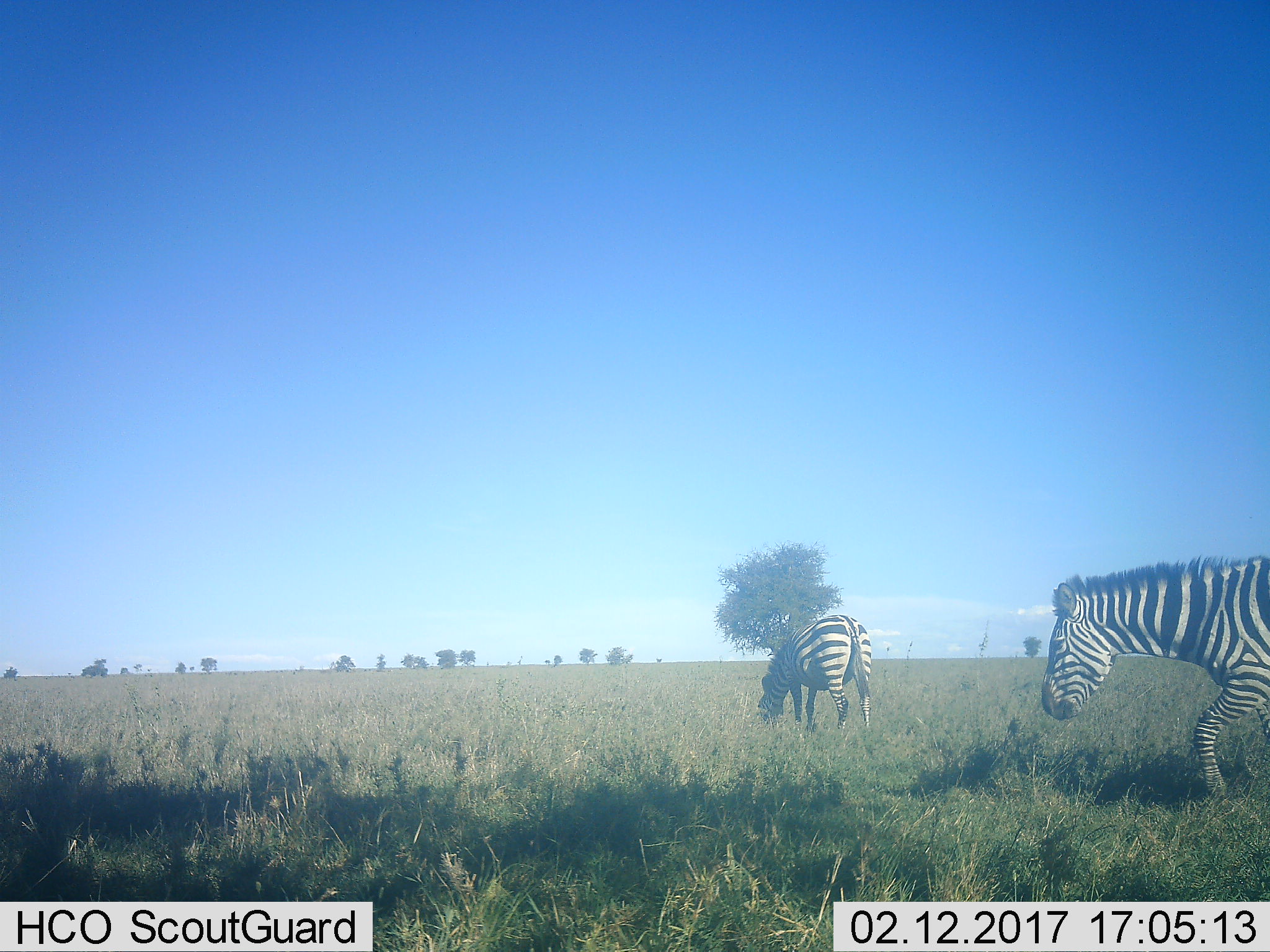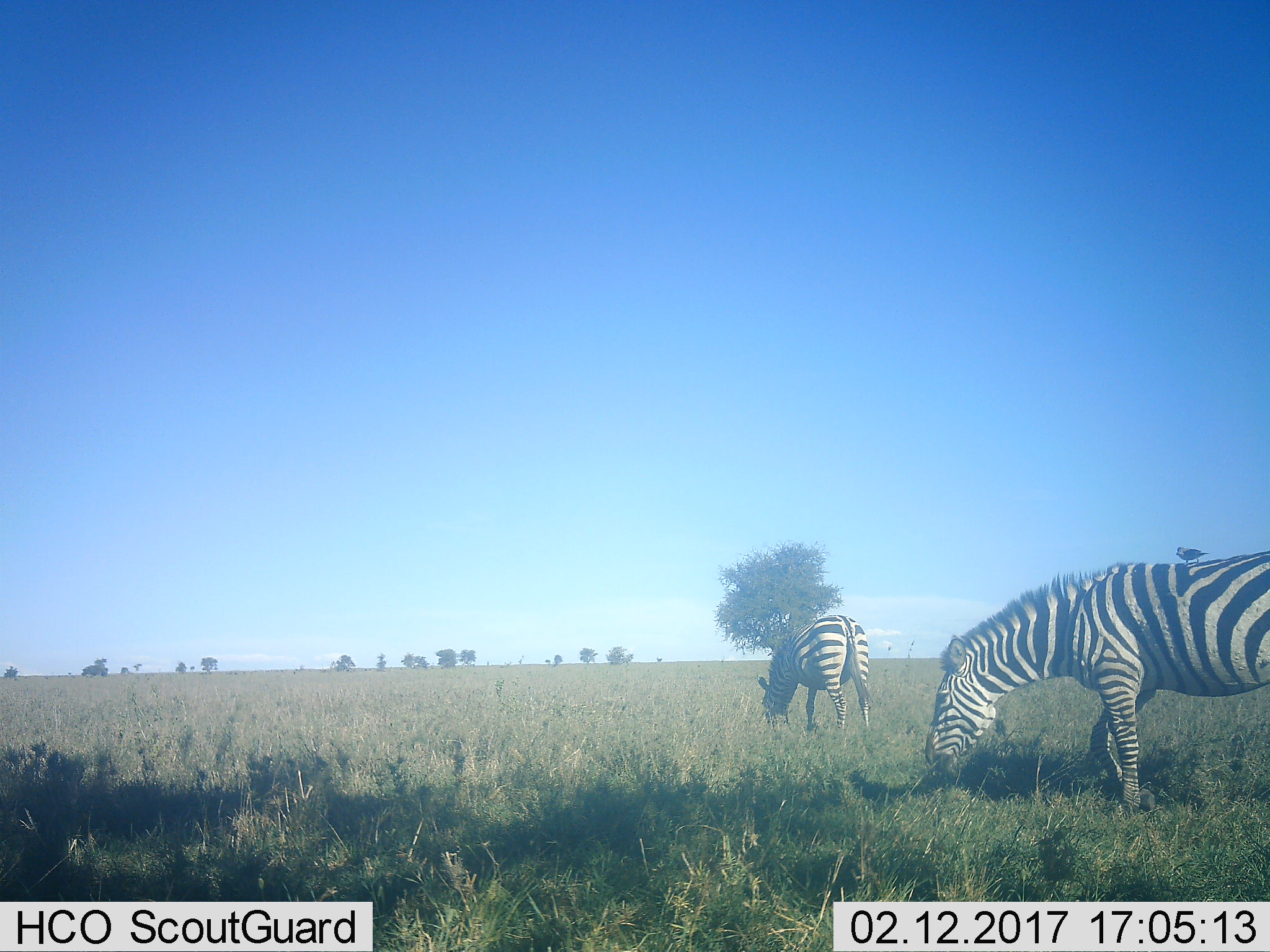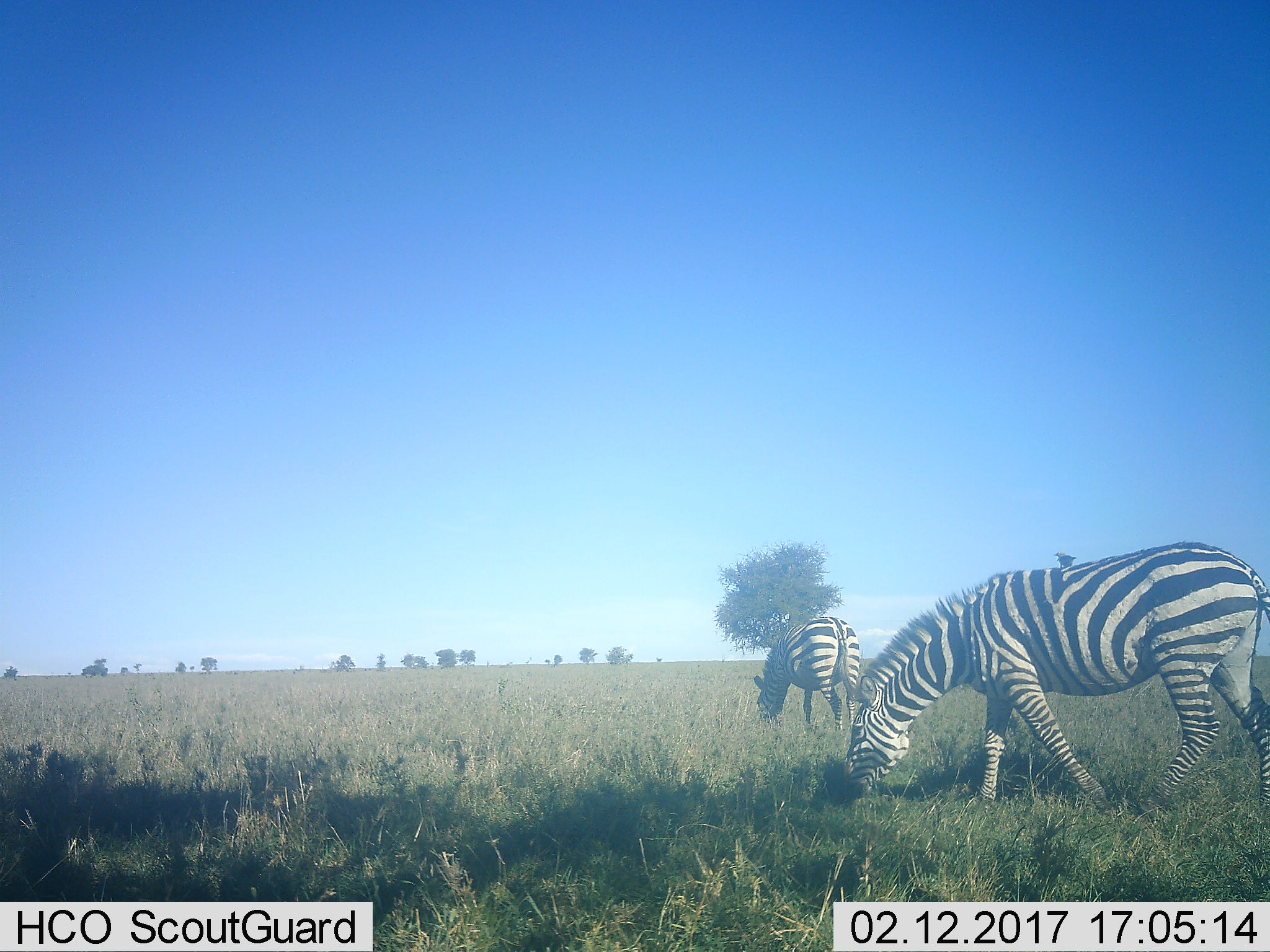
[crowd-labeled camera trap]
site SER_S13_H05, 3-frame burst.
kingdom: Animalia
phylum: Chordata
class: Mammalia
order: Perissodactyla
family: Equidae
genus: Equus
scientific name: Equus quagga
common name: plains zebra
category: zebraplains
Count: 2.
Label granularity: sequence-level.